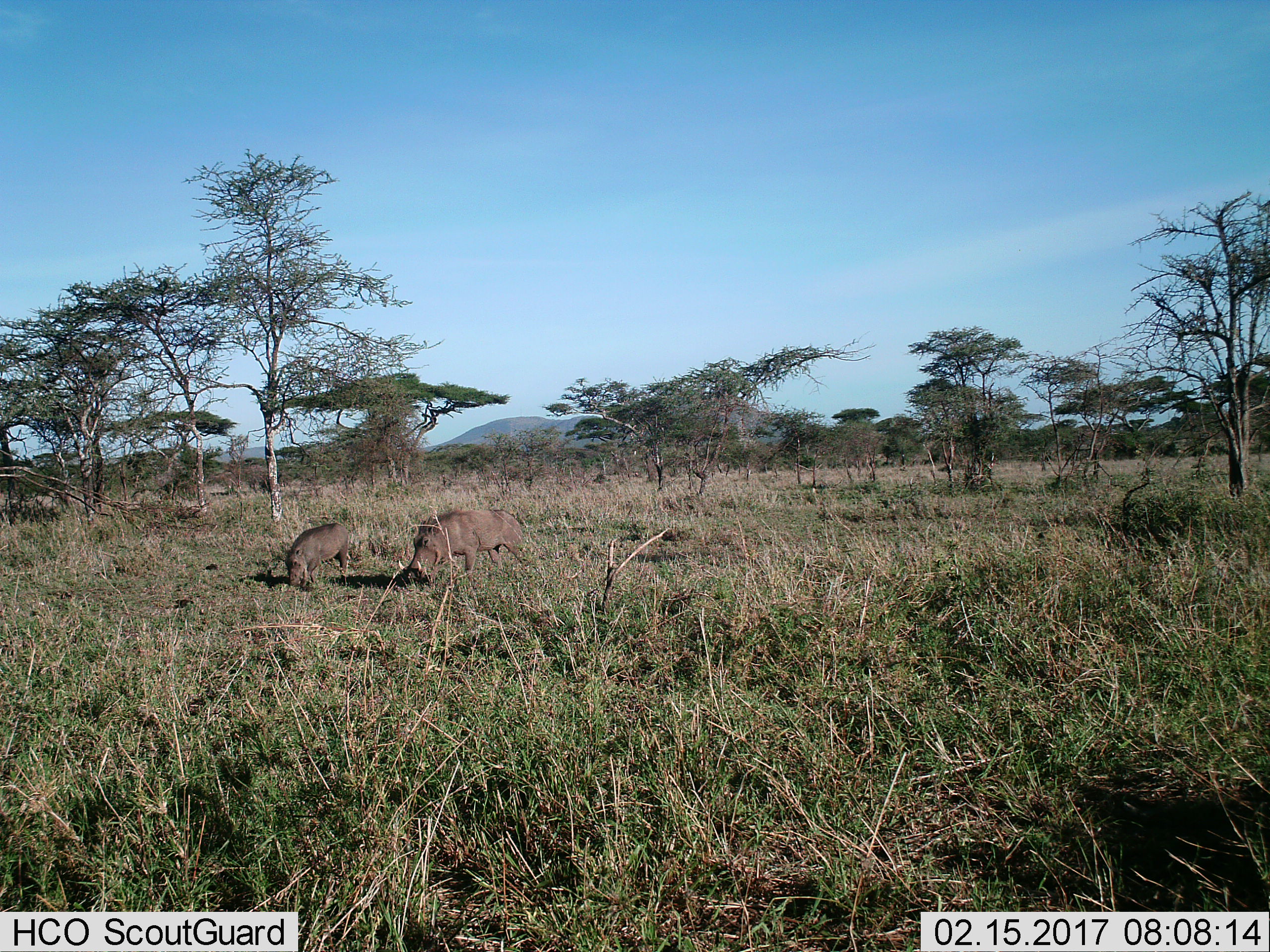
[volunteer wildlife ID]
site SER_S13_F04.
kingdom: Animalia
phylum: Chordata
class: Mammalia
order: Artiodactyla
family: Suidae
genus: Phacochoerus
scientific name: Phacochoerus africanus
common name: warthog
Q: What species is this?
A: Warthog (Phacochoerus africanus).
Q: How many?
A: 2.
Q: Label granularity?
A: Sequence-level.